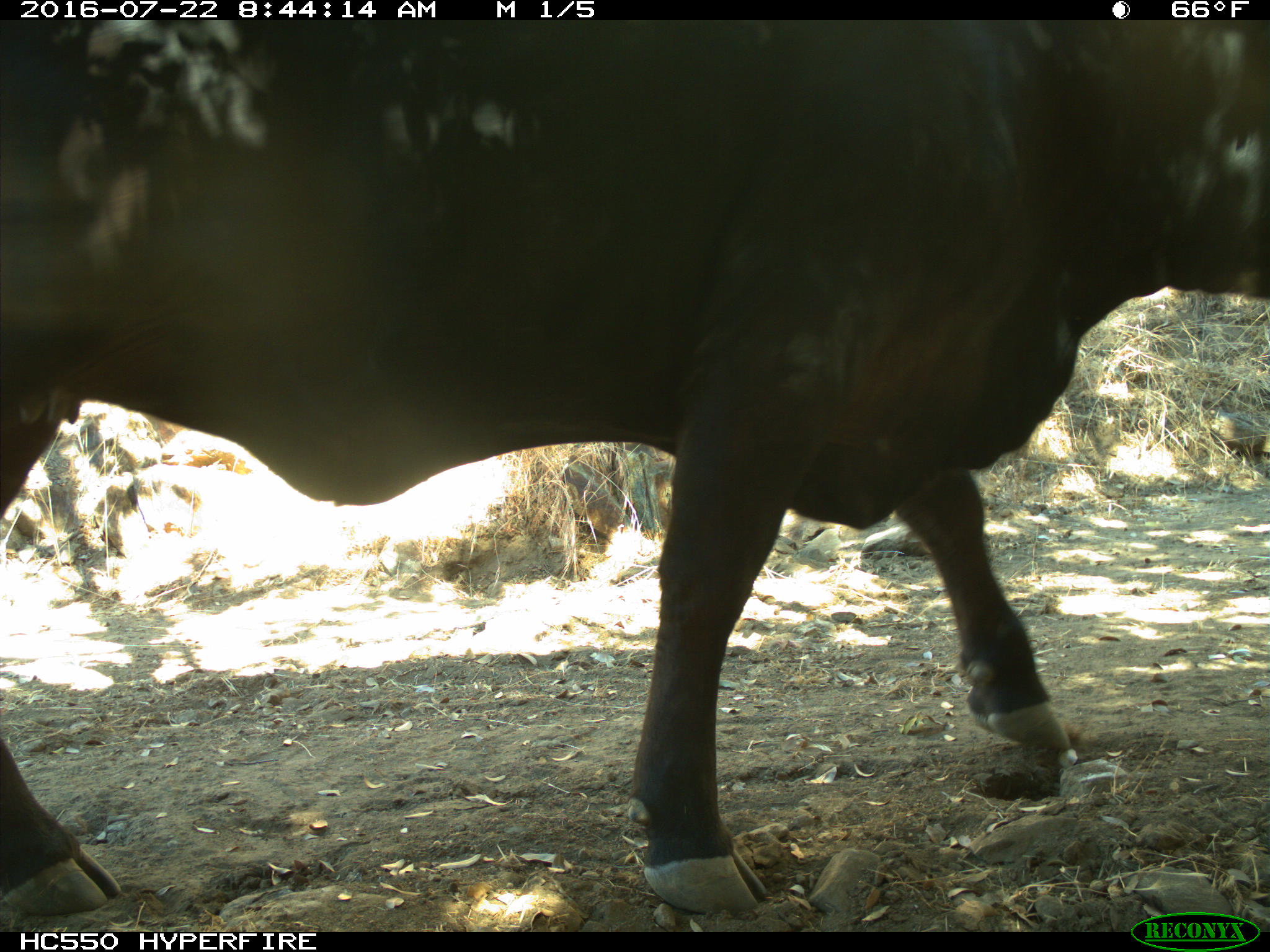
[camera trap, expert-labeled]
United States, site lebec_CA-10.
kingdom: Animalia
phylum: Chordata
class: Mammalia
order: Artiodactyla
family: Bovidae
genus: Bos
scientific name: Bos taurus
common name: domestic cow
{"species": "Bos taurus (domestic cow)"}